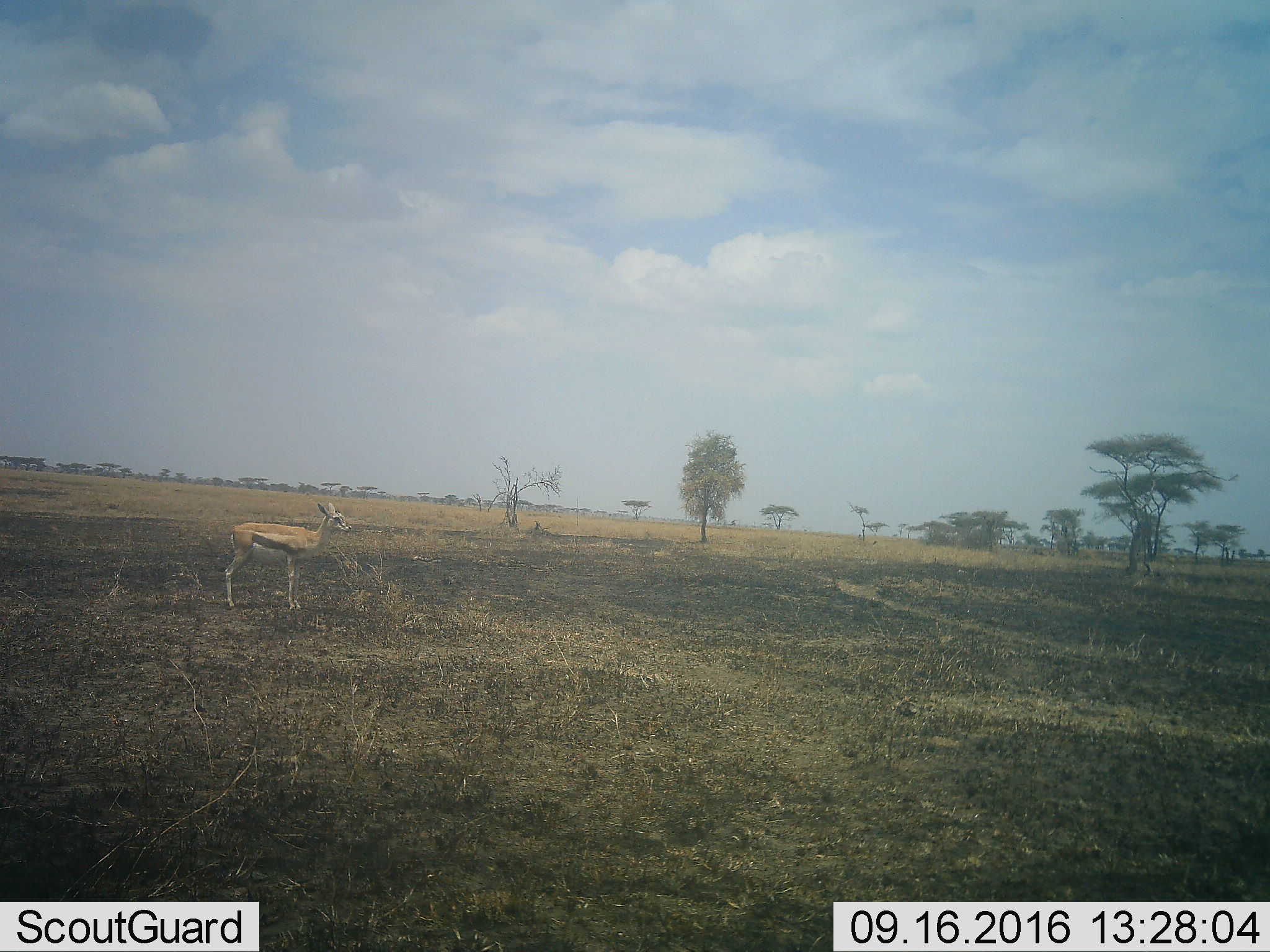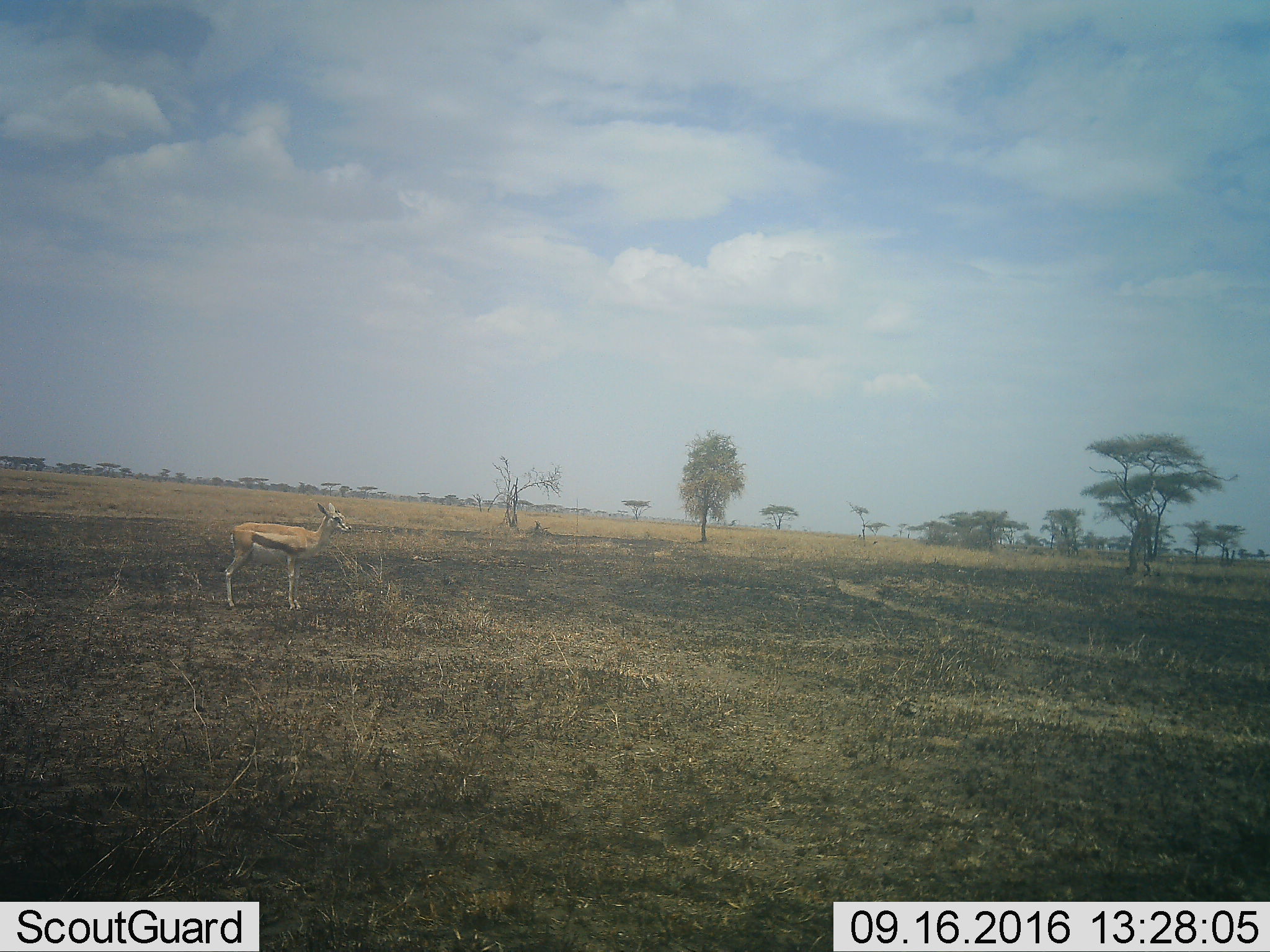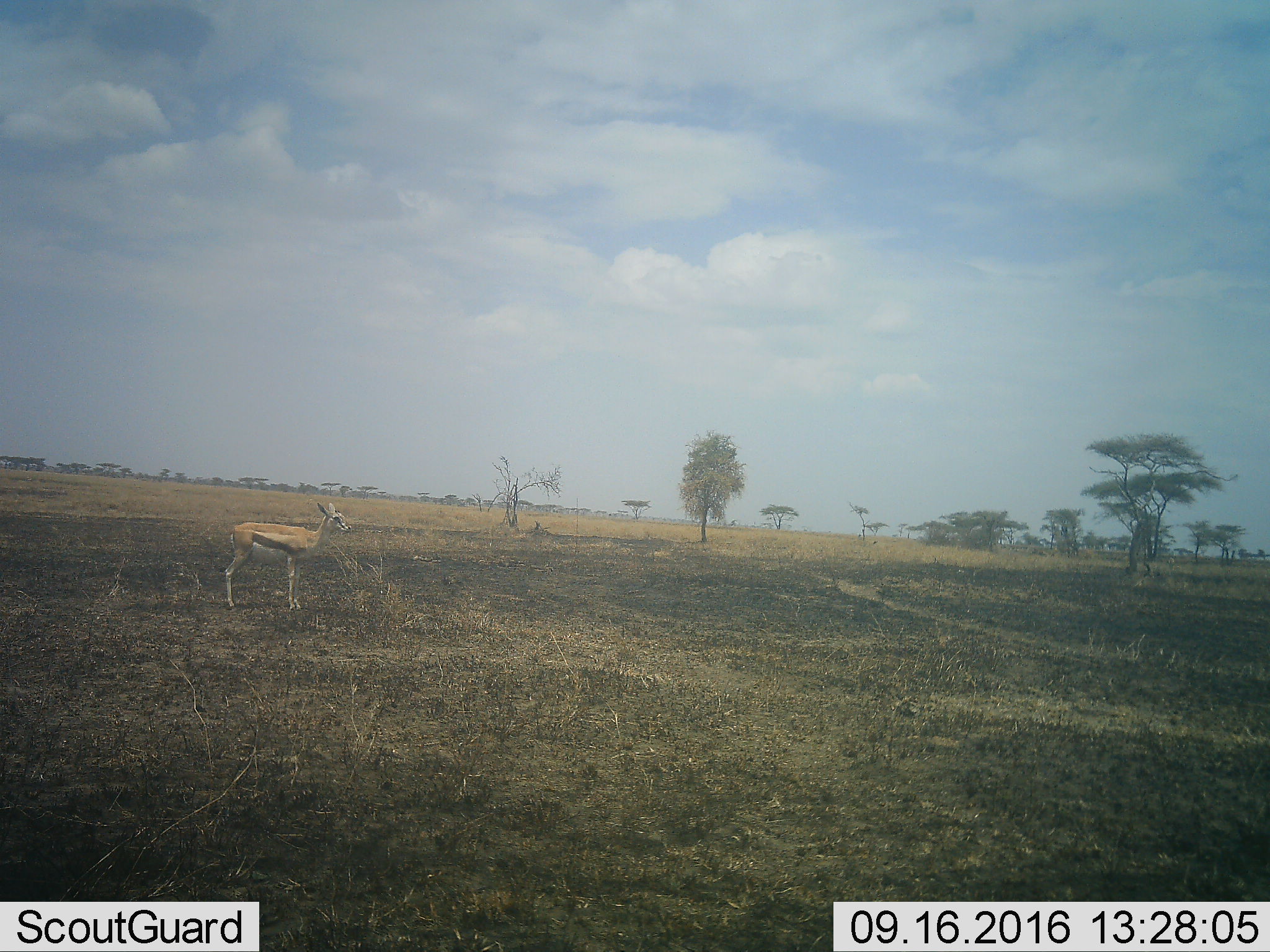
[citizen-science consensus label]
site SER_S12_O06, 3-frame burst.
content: unidentified animal